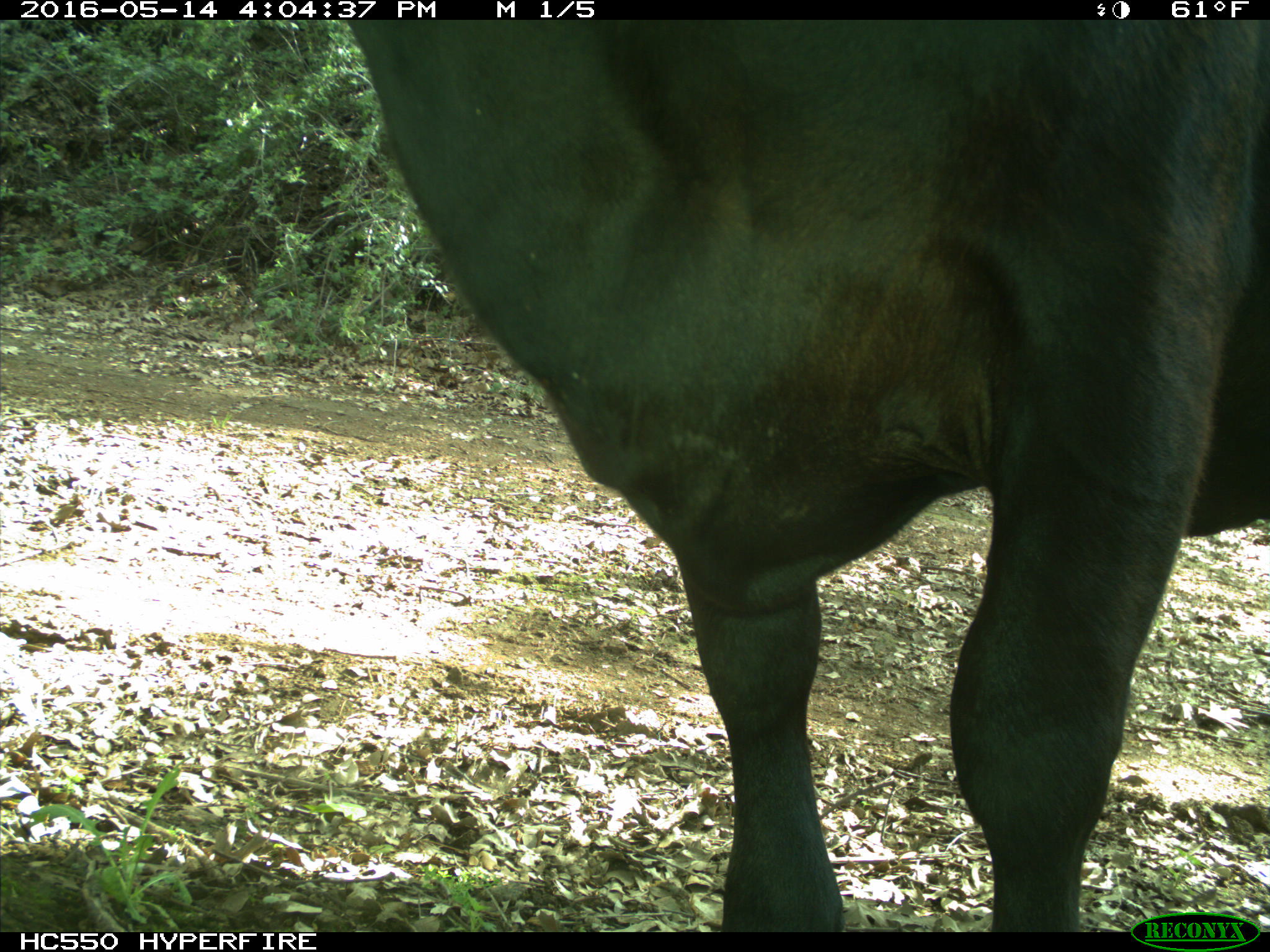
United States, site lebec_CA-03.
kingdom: Animalia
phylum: Chordata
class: Mammalia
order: Artiodactyla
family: Bovidae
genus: Bos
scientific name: Bos taurus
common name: domestic cow